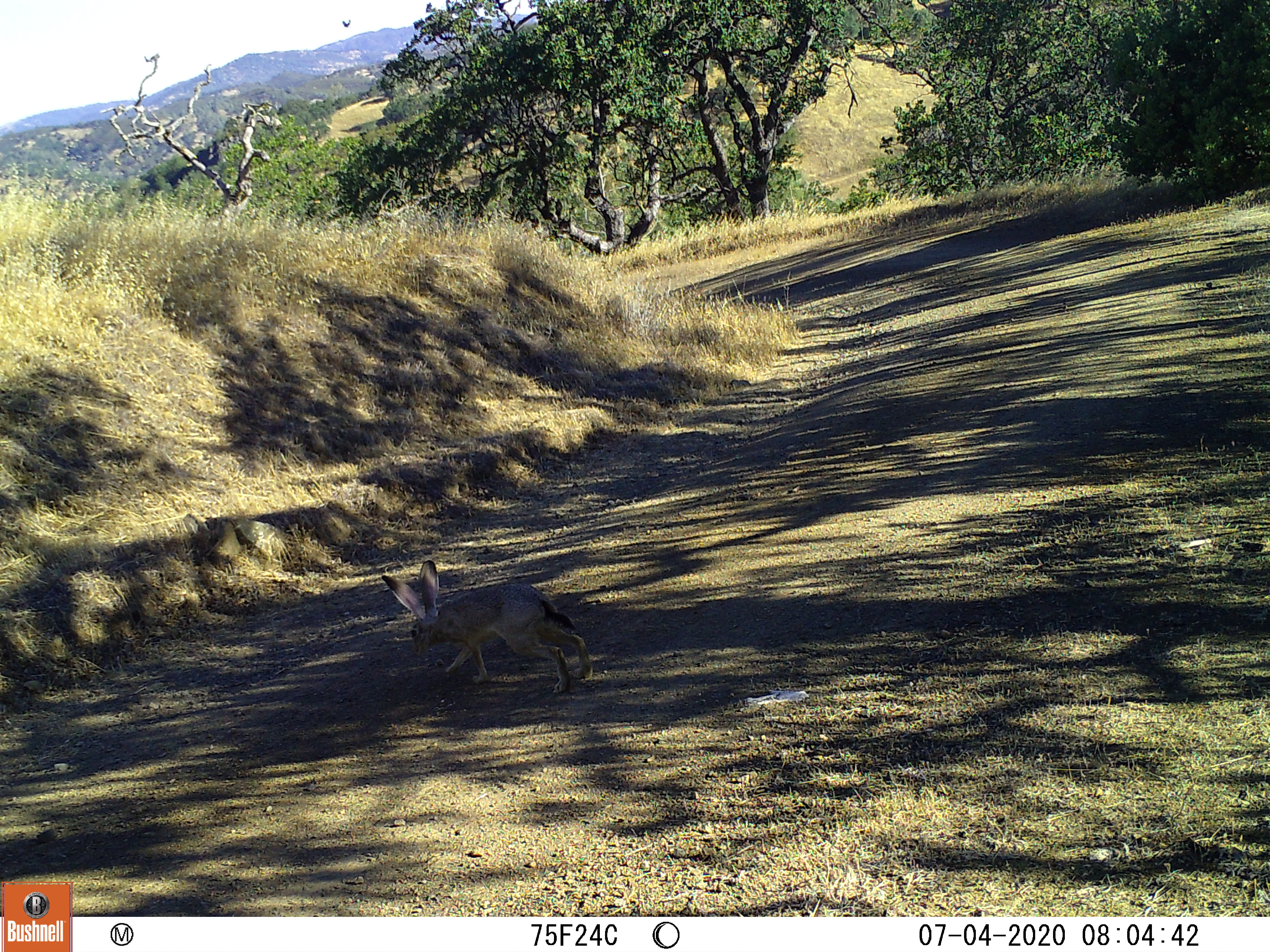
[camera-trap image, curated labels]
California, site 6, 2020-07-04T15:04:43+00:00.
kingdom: Animalia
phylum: Chordata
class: Mammalia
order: Lagomorpha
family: Leporidae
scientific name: Leporidae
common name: rabbit